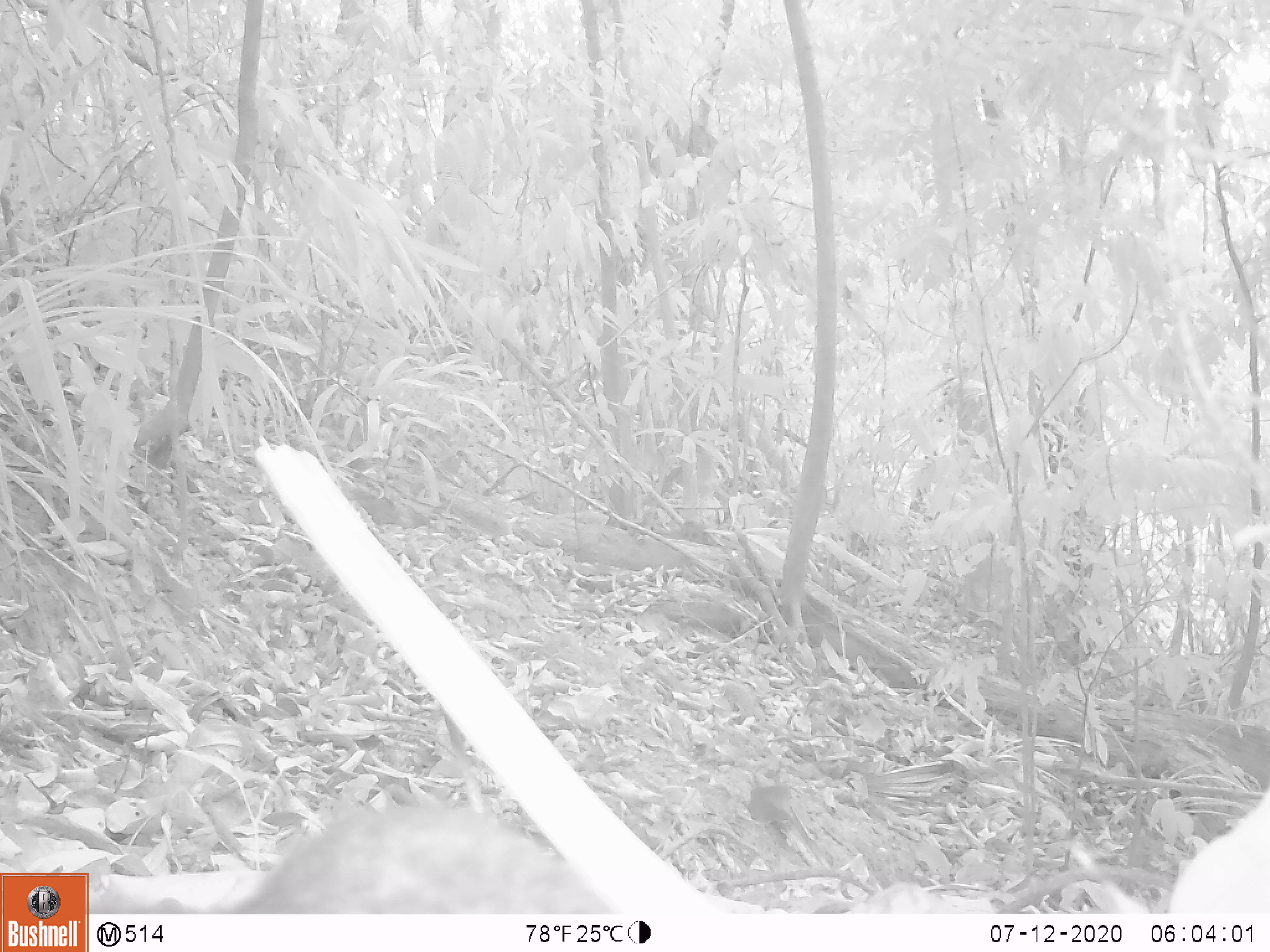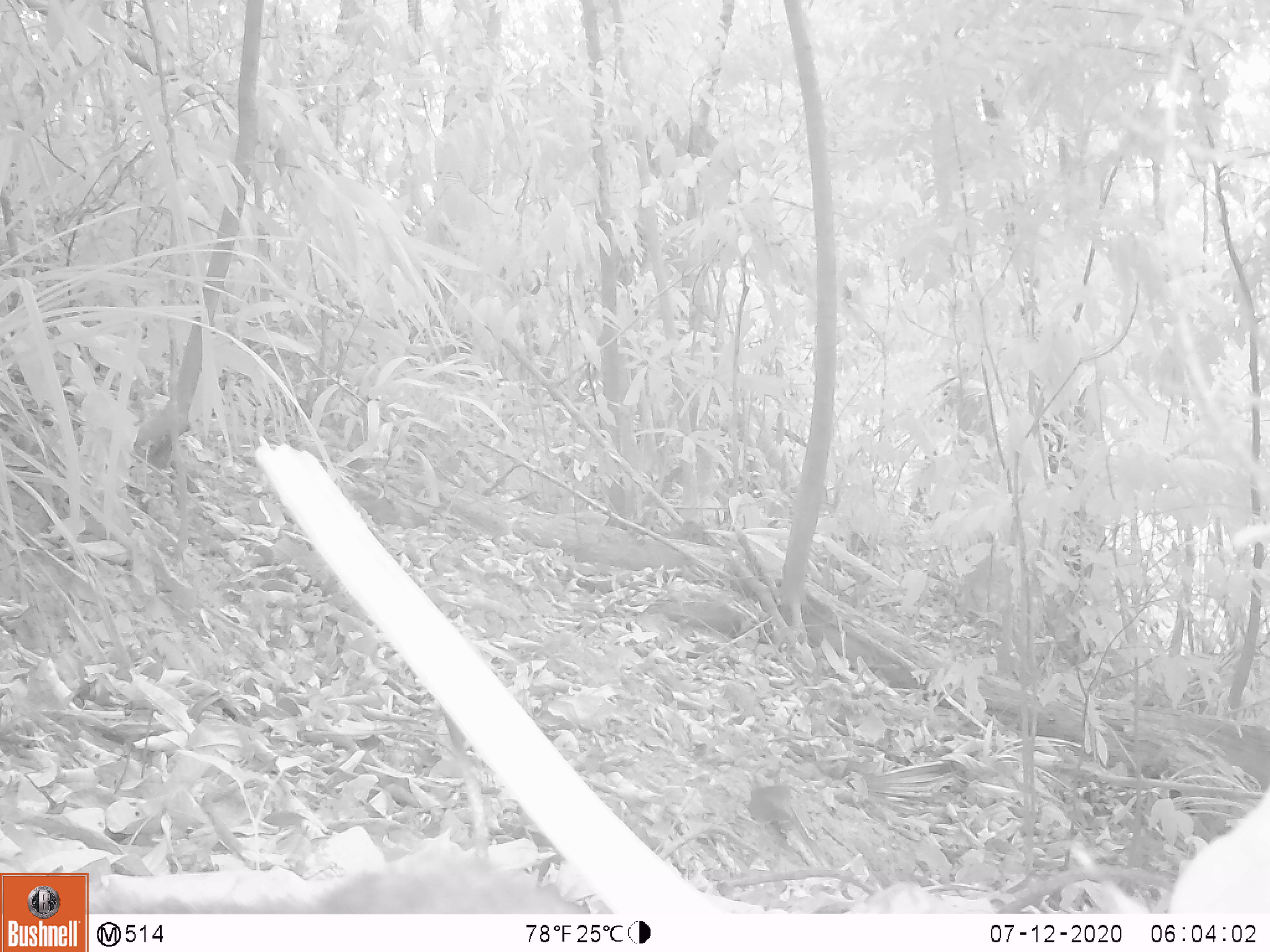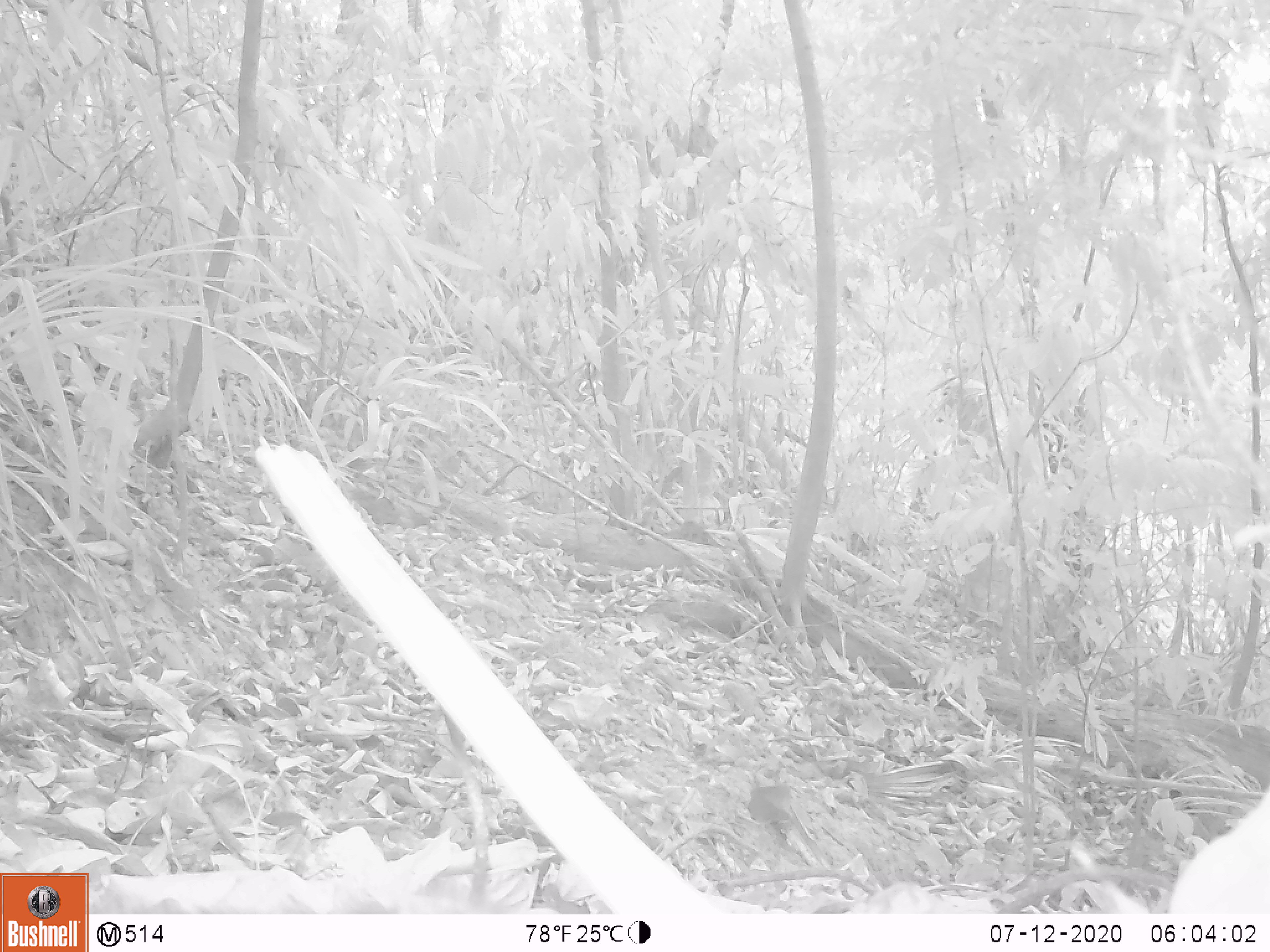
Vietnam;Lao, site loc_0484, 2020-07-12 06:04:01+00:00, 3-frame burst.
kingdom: Animalia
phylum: Chordata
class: Mammalia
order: Rodentia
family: Sciuridae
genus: Callosciurus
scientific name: Callosciurus erythraeus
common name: pallas's squirrel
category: pallass squirrel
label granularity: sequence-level